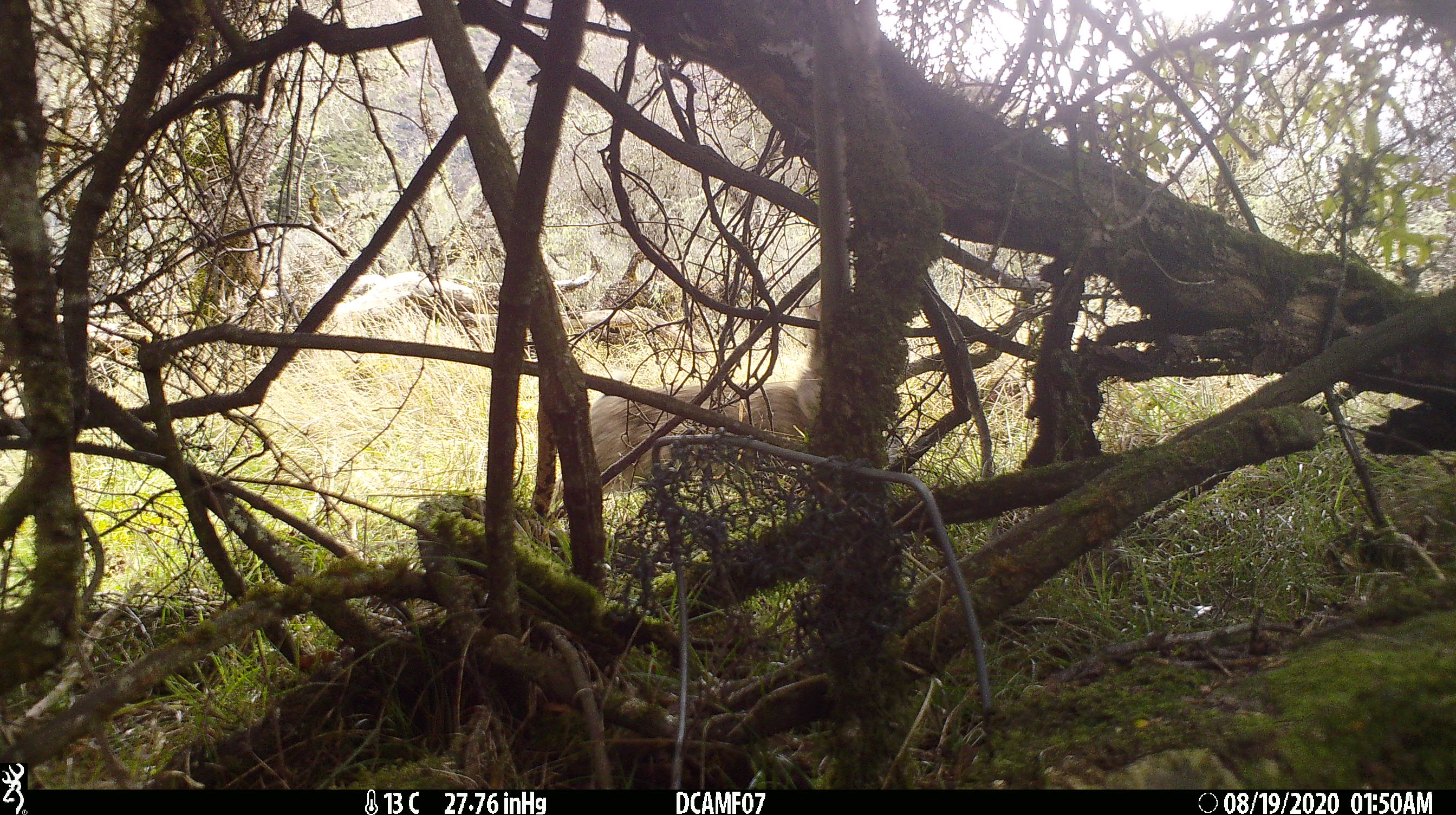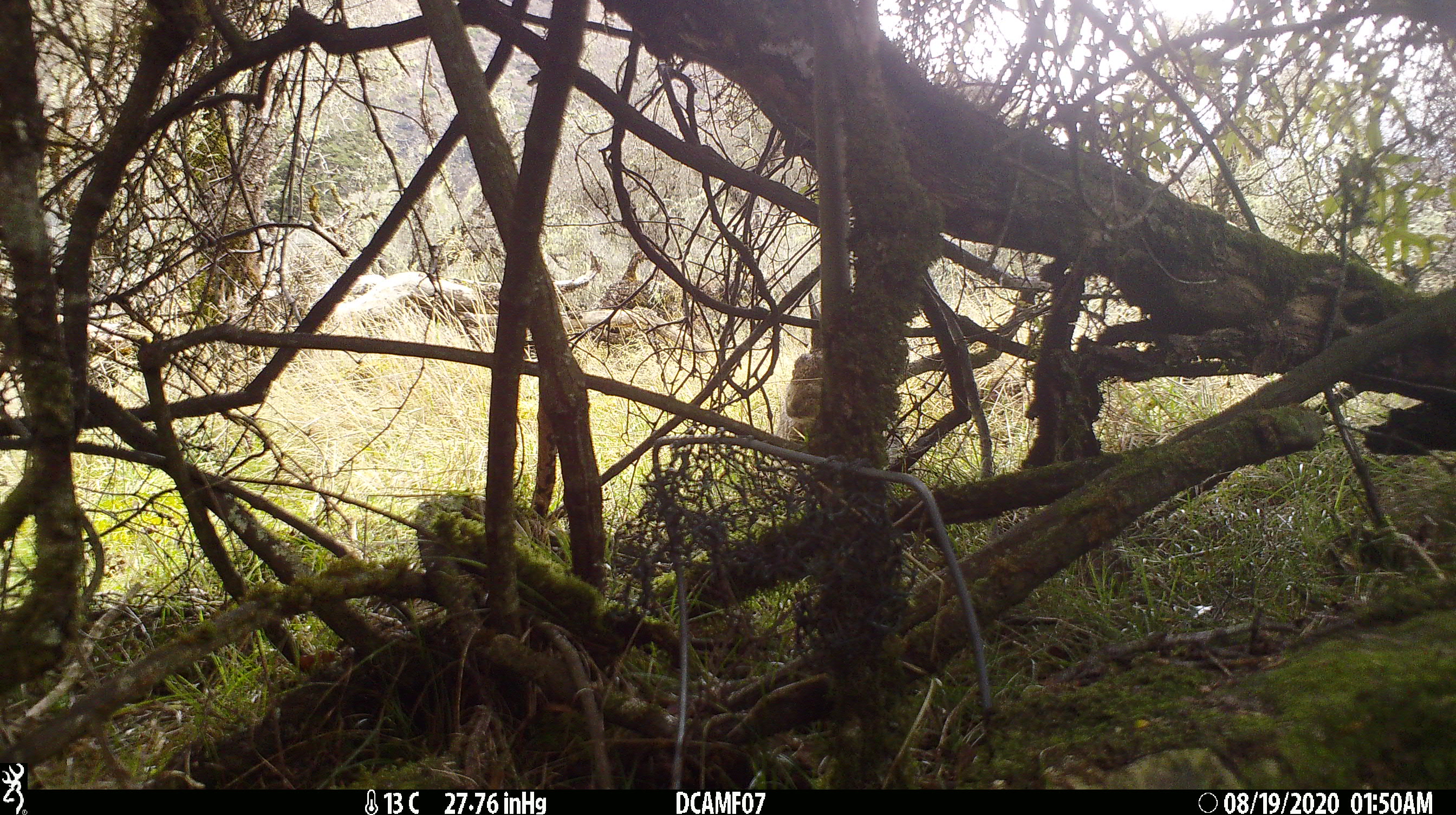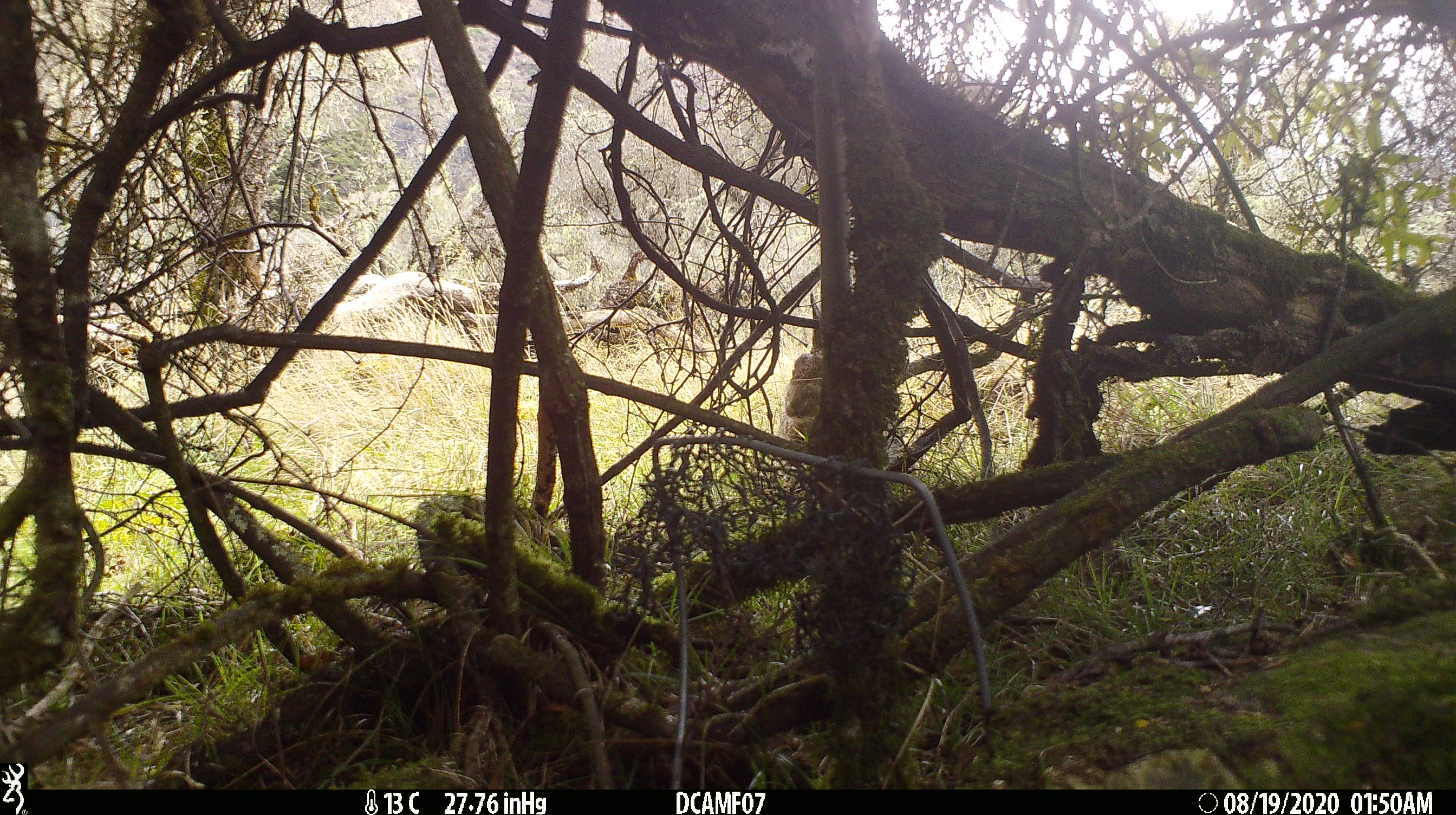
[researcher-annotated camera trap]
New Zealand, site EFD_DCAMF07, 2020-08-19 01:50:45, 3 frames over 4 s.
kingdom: Animalia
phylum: Chordata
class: Mammalia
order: Lagomorpha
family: Leporidae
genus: Oryctolagus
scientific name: Oryctolagus cuniculus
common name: european rabbit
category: rabbit